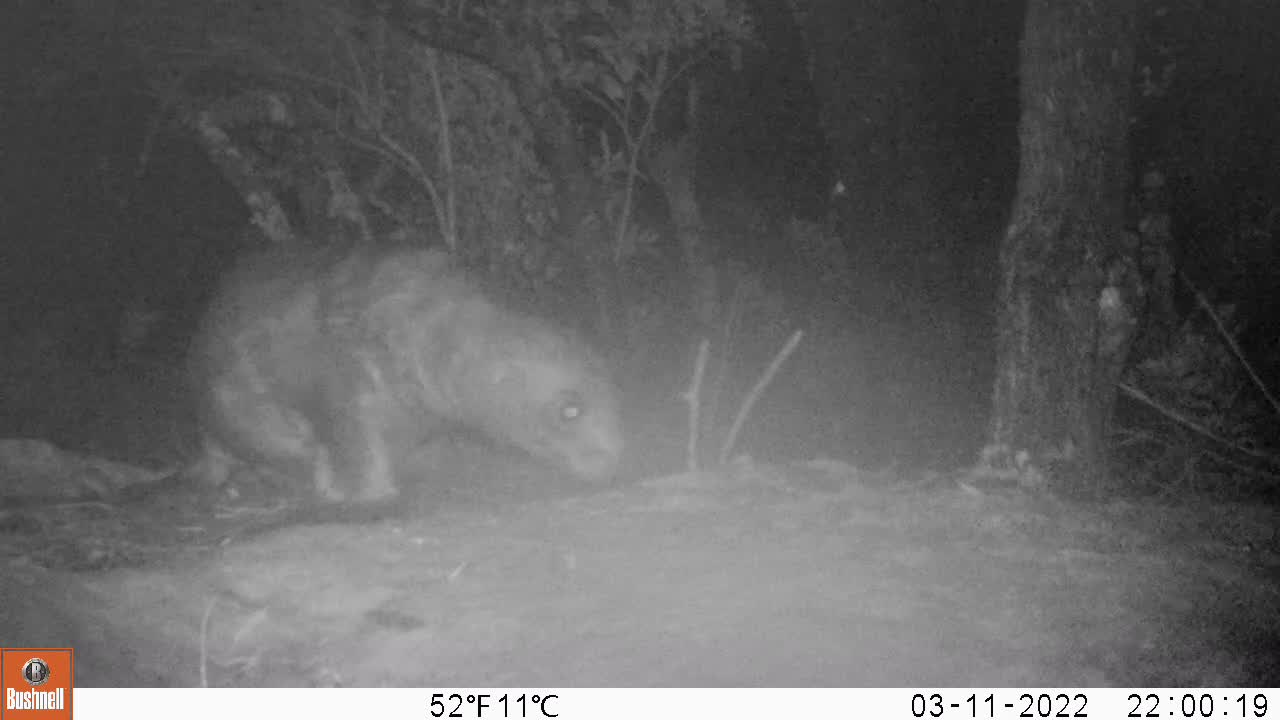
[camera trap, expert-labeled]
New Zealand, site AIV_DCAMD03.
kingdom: Animalia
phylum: Chordata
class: Mammalia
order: Carnivora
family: Otariidae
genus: Phocarctos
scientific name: Phocarctos hookeri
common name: new zealand sea lion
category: sealion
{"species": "sealion (new zealand sea lion) (Phocarctos hookeri)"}